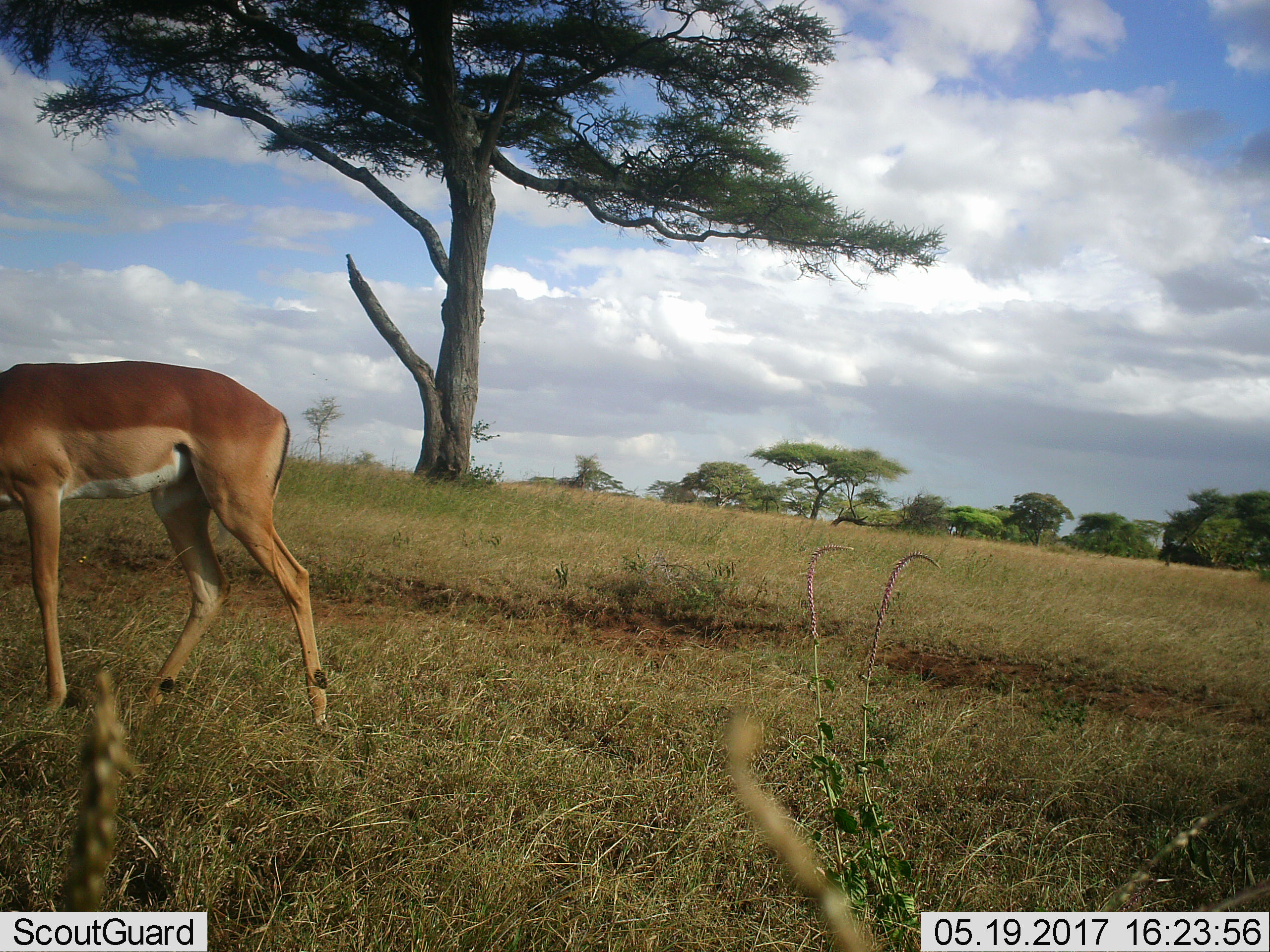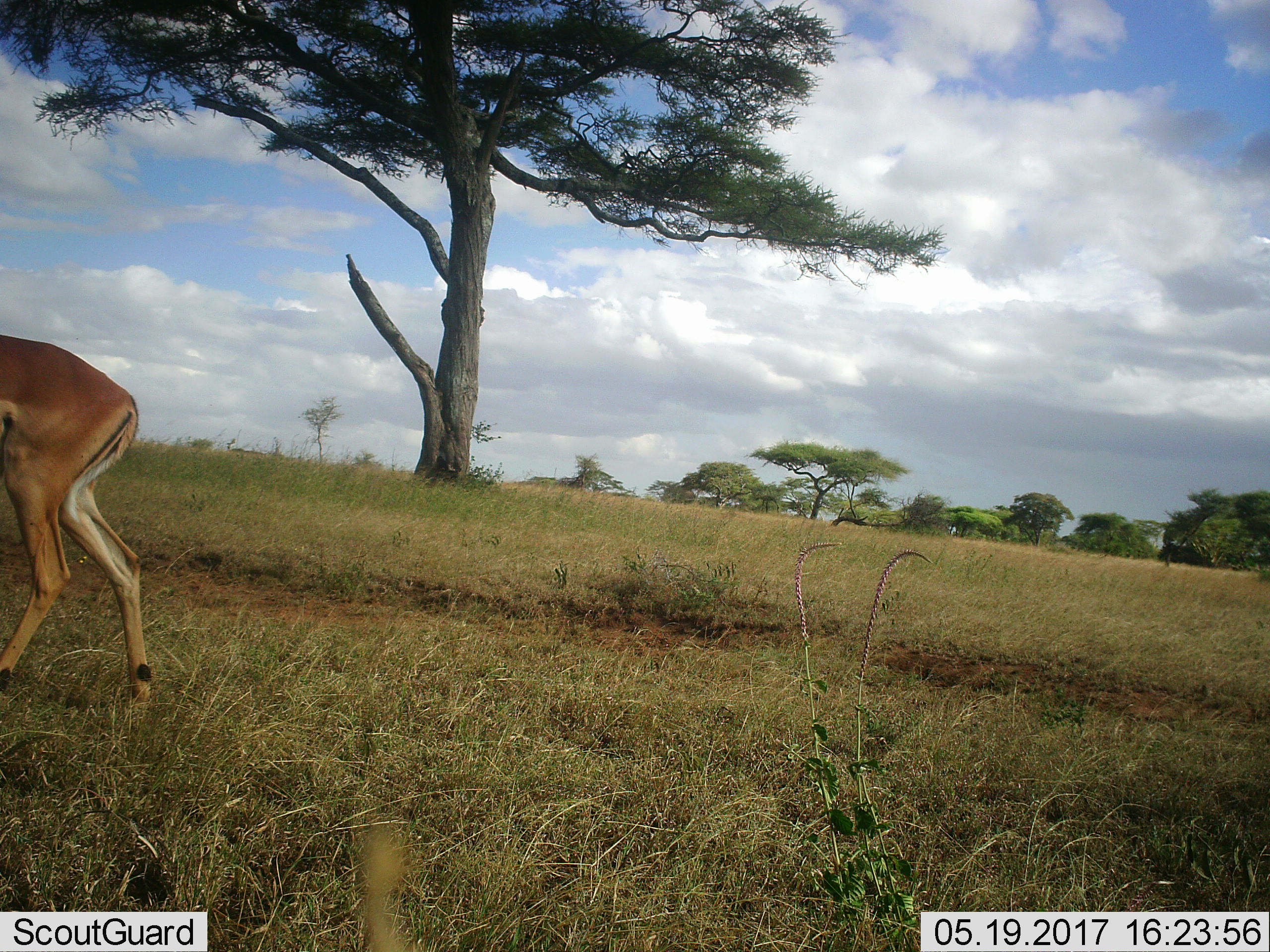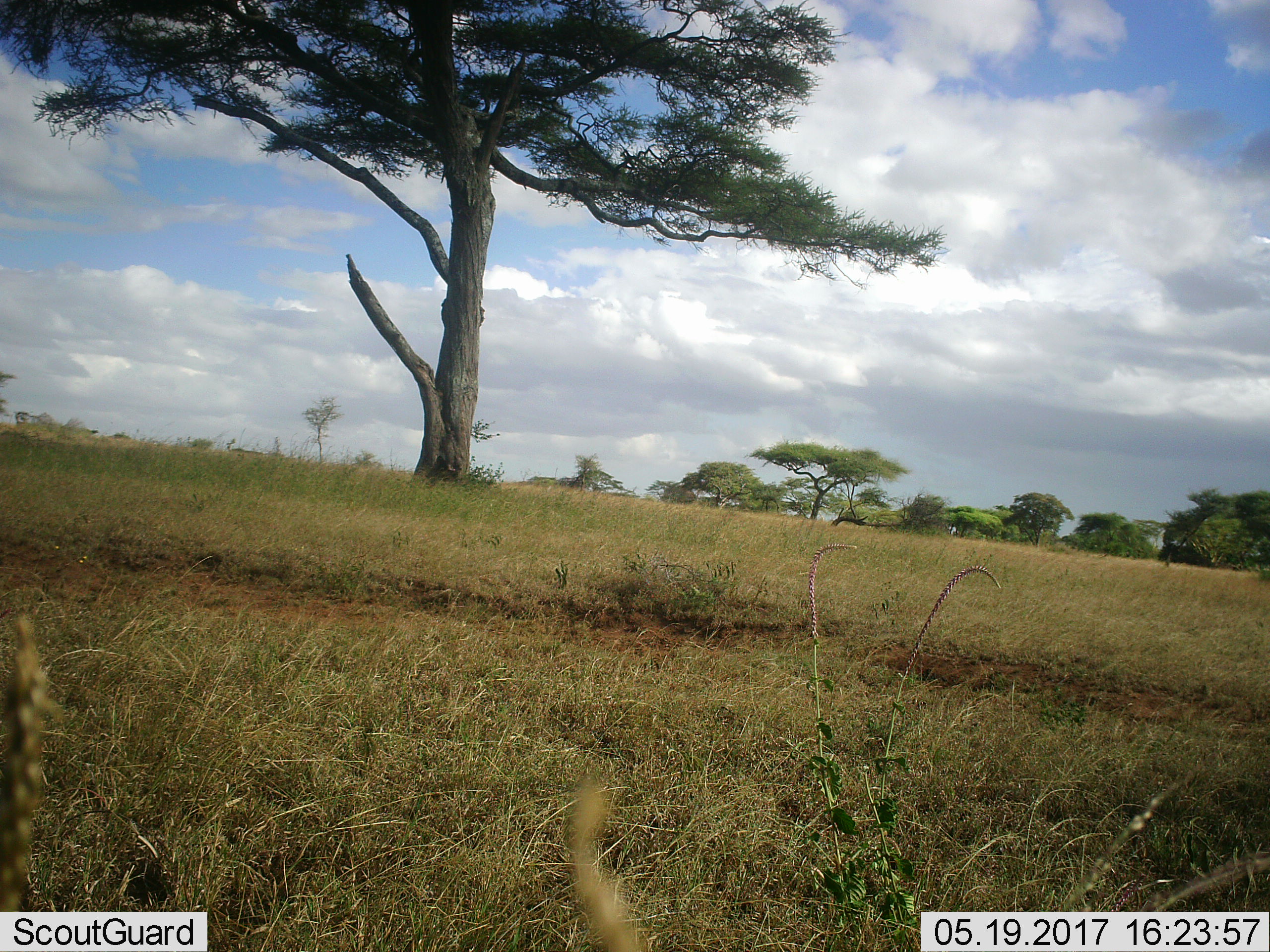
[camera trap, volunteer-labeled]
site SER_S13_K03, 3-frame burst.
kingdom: Animalia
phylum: Chordata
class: Mammalia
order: Artiodactyla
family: Bovidae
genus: Aepyceros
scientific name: Aepyceros melampus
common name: impala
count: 1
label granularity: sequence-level